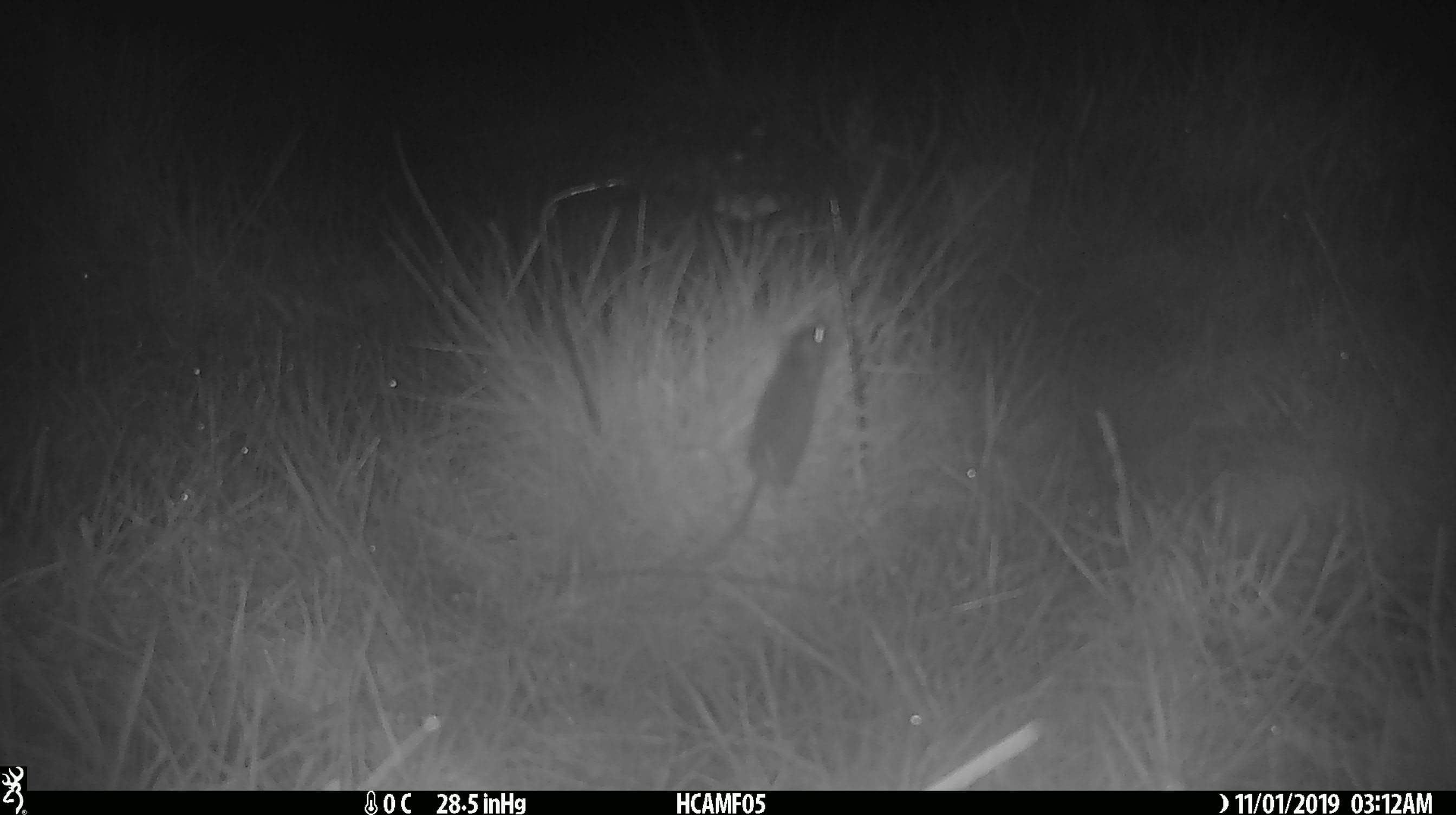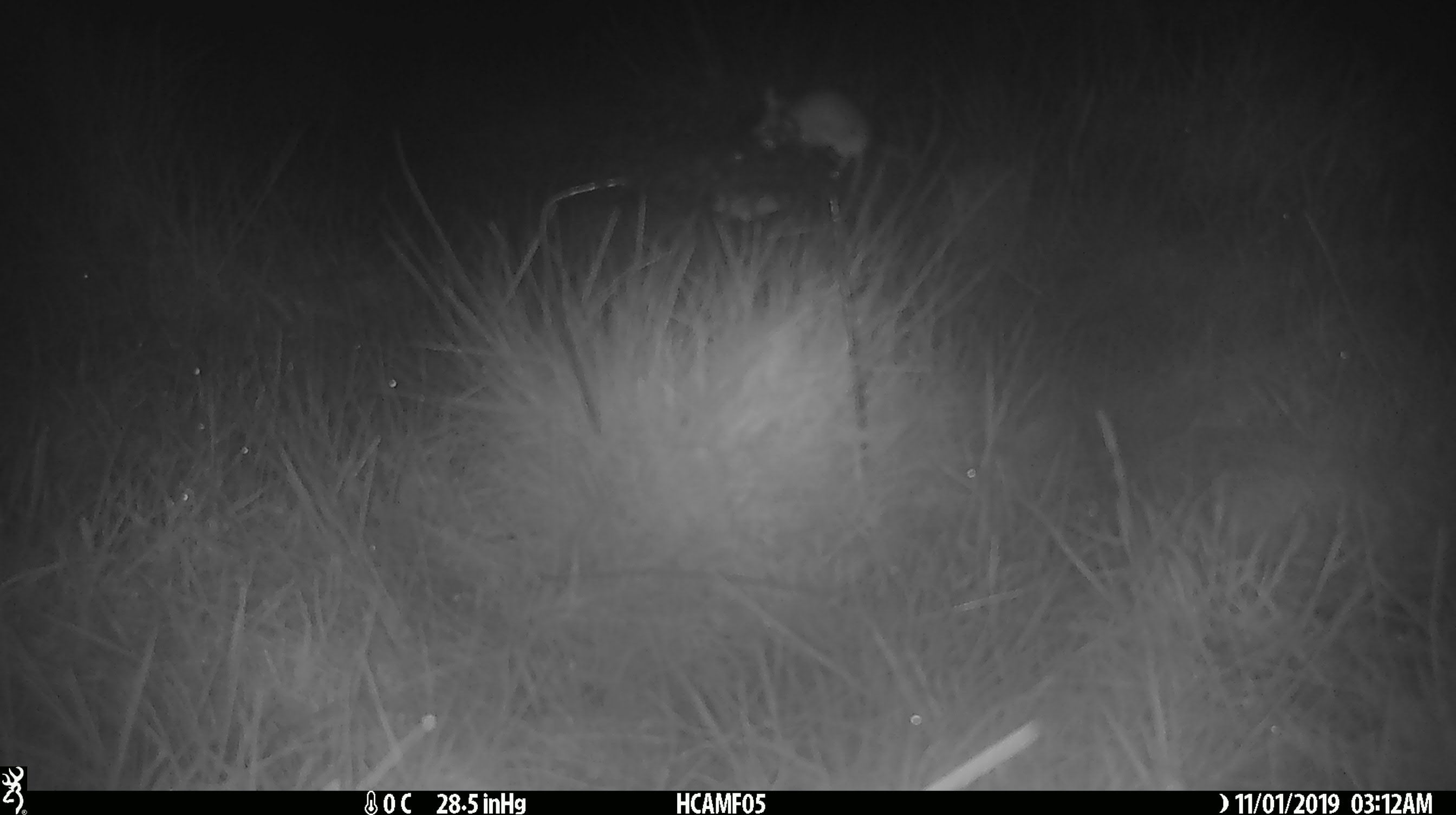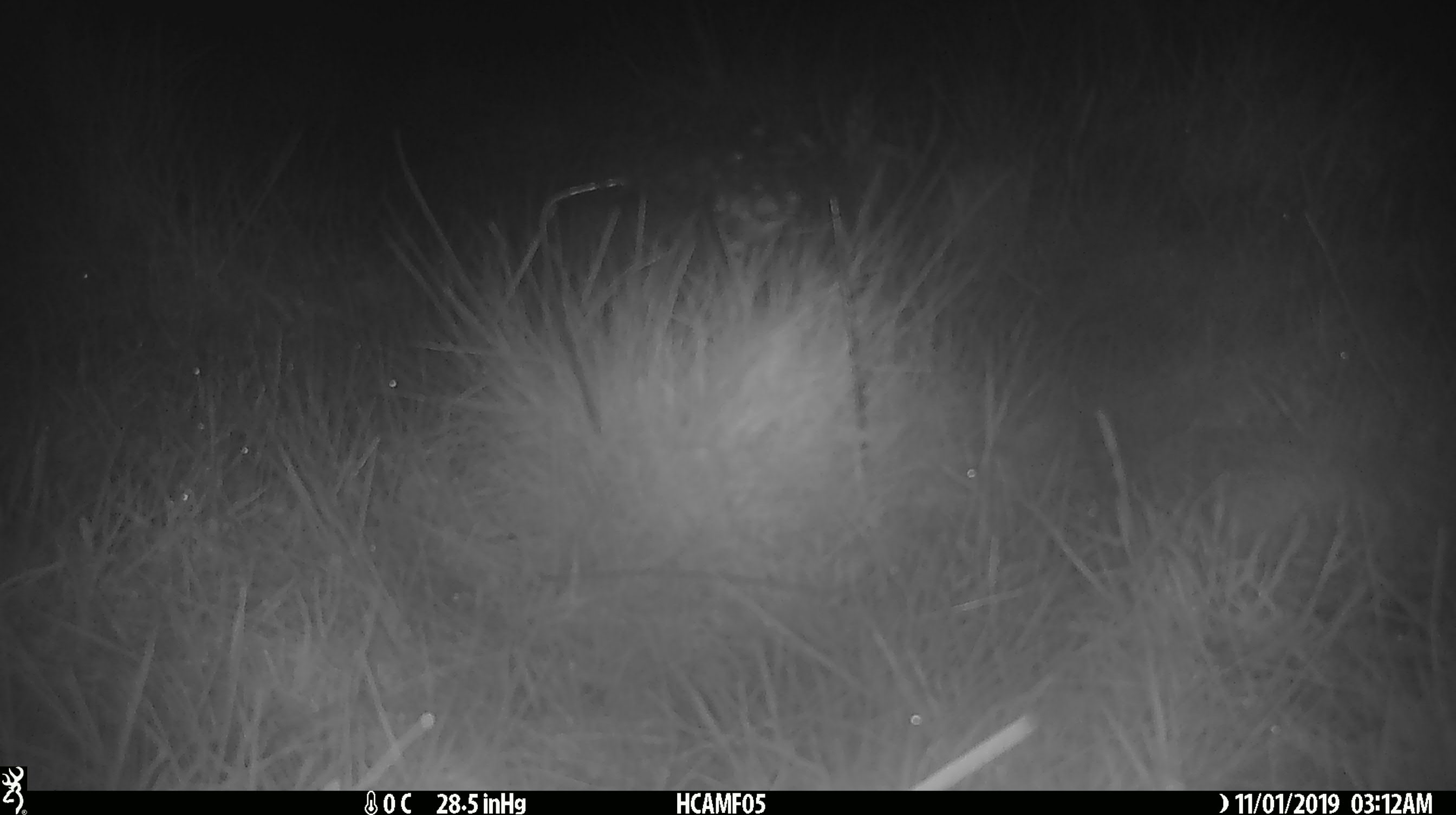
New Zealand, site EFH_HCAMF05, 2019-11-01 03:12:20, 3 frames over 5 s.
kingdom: Animalia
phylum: Chordata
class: Mammalia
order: Rodentia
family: Muridae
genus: Mus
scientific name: Mus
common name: mouse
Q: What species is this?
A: Mouse (Mus).